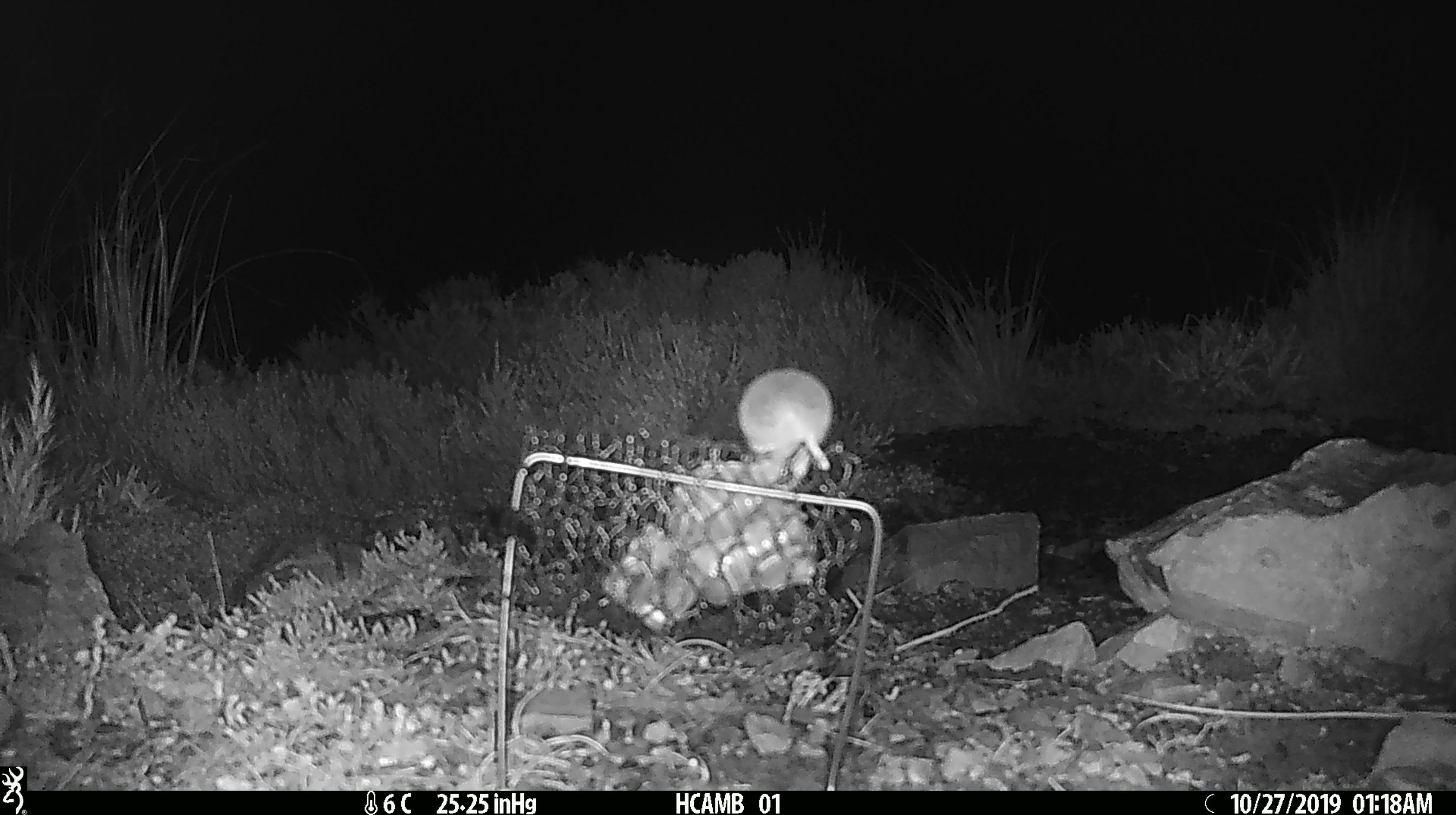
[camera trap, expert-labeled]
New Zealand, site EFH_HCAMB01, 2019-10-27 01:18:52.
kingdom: Animalia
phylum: Chordata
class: Mammalia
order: Rodentia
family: Muridae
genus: Mus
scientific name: Mus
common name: mouse